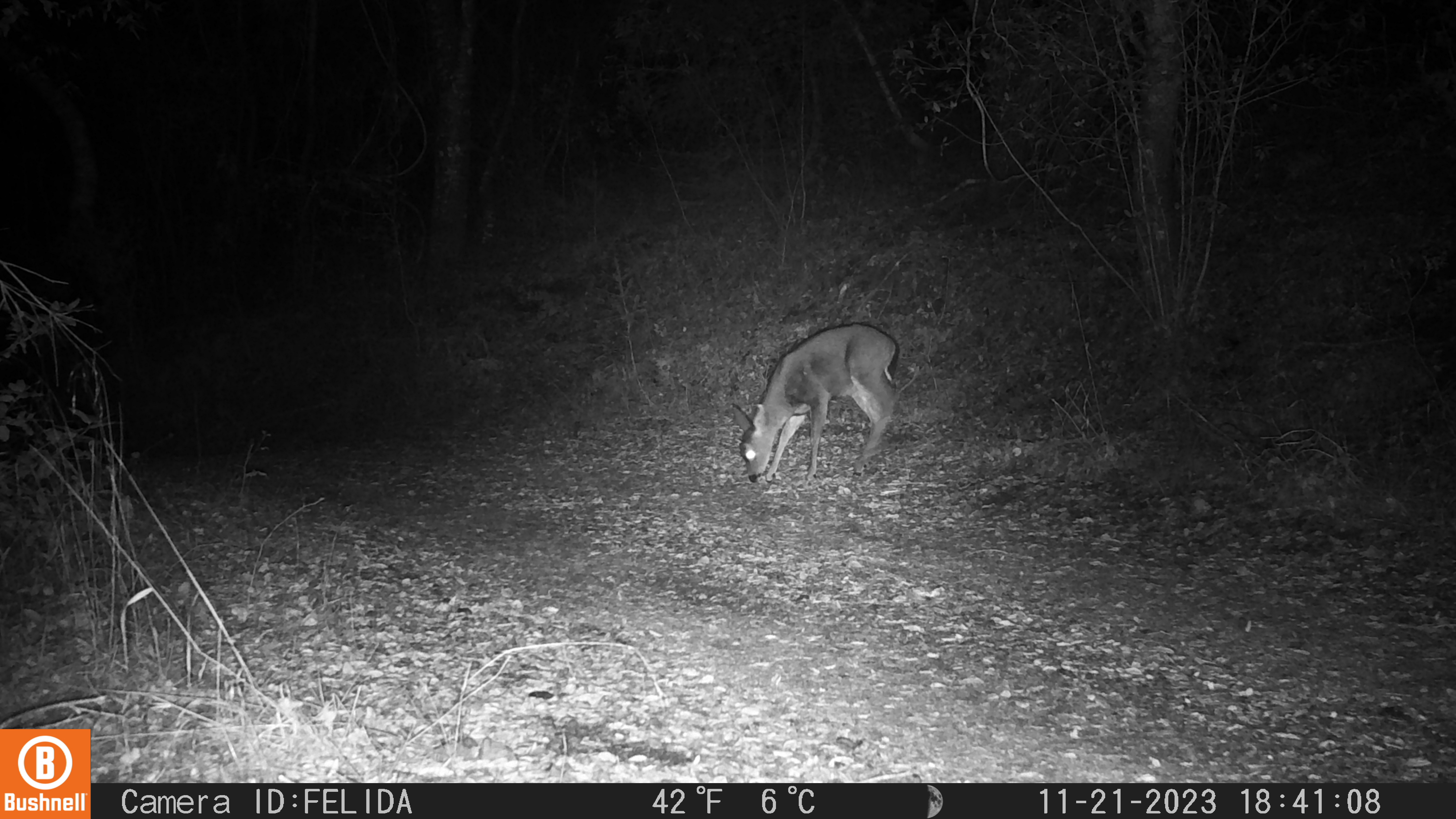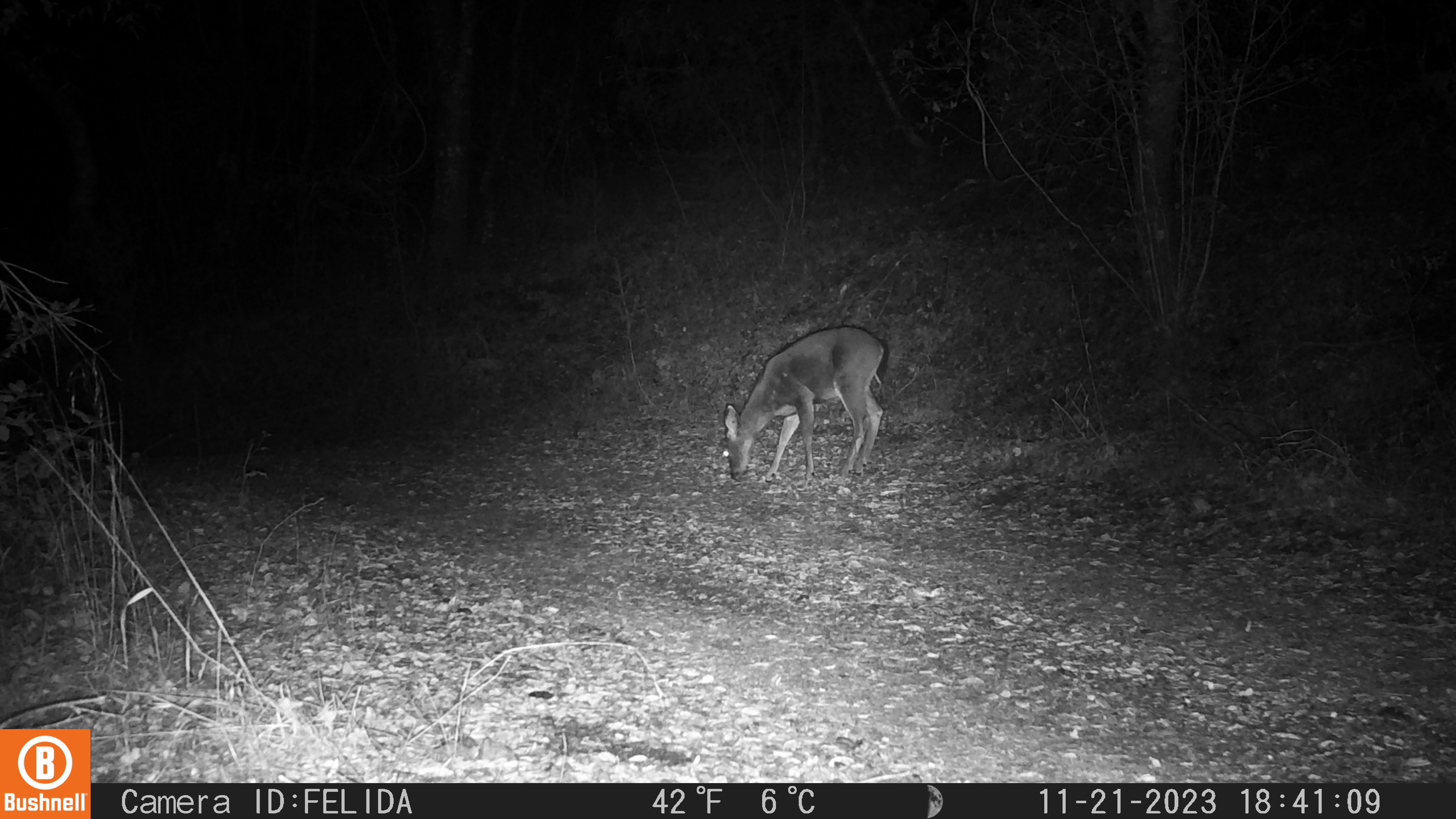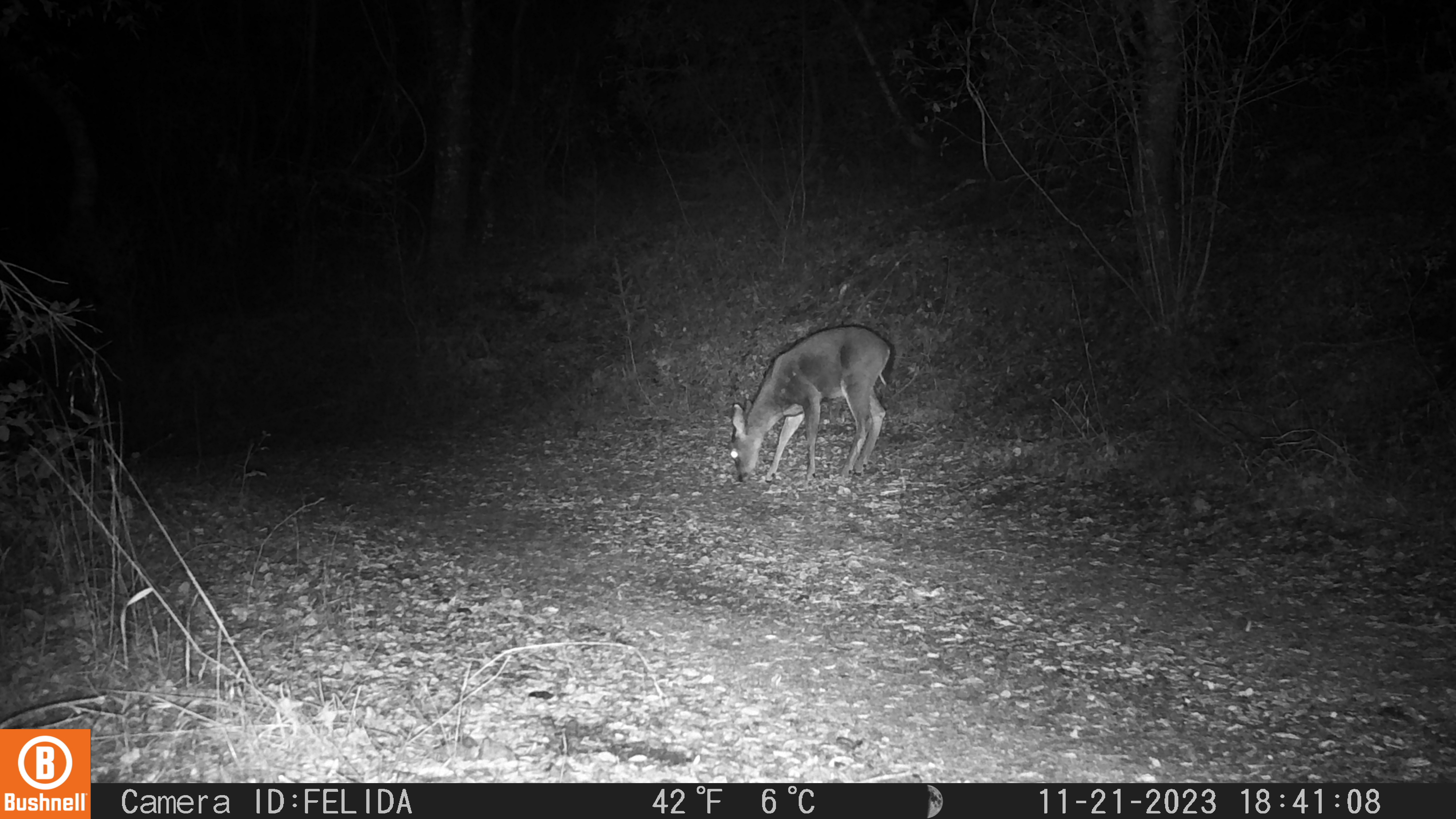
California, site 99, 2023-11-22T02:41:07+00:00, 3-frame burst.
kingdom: Animalia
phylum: Chordata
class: Mammalia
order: Artiodactyla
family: Cervidae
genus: Odocoileus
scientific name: Odocoileus hemionus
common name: mule deer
Mule deer (Odocoileus hemionus).